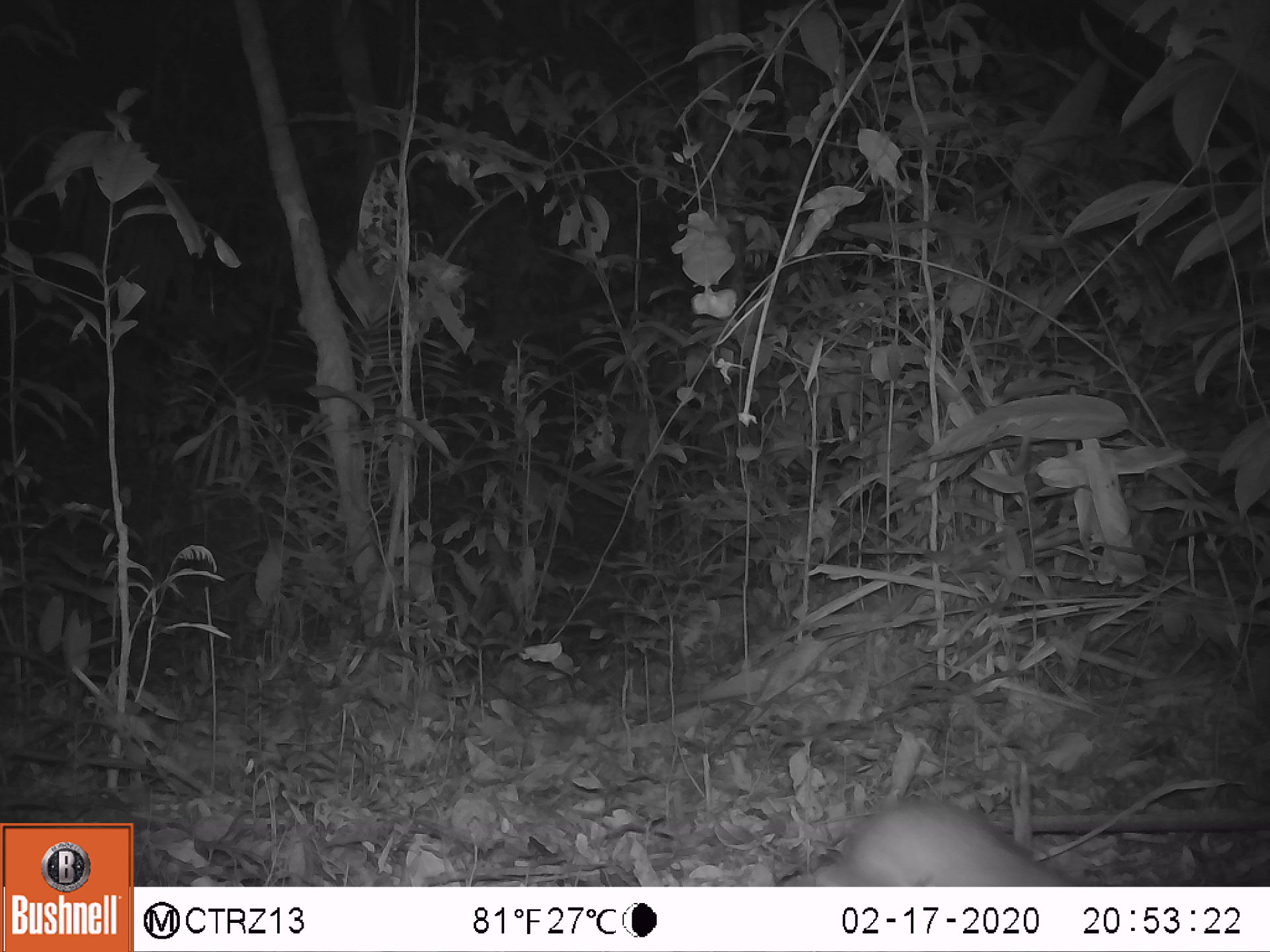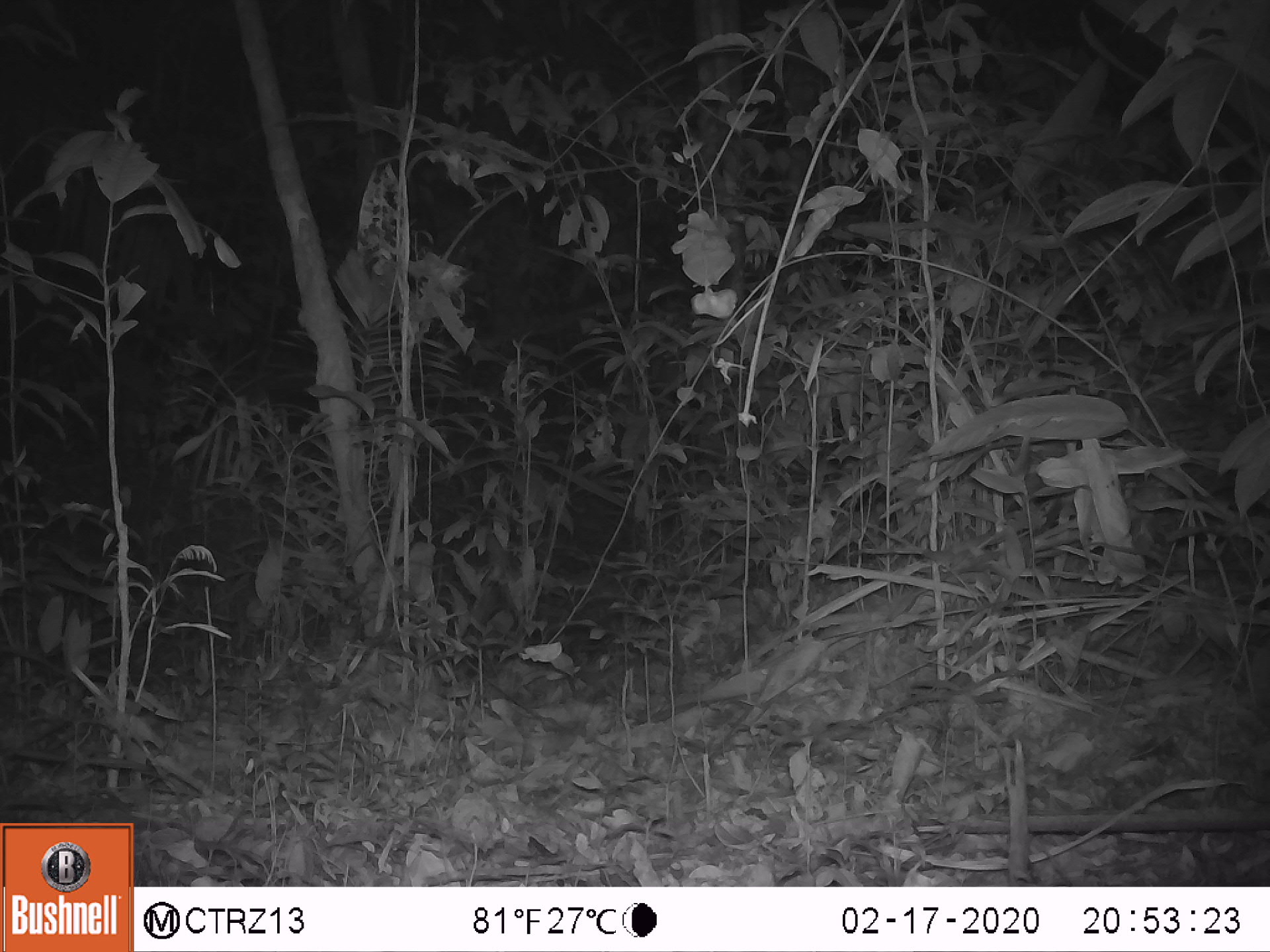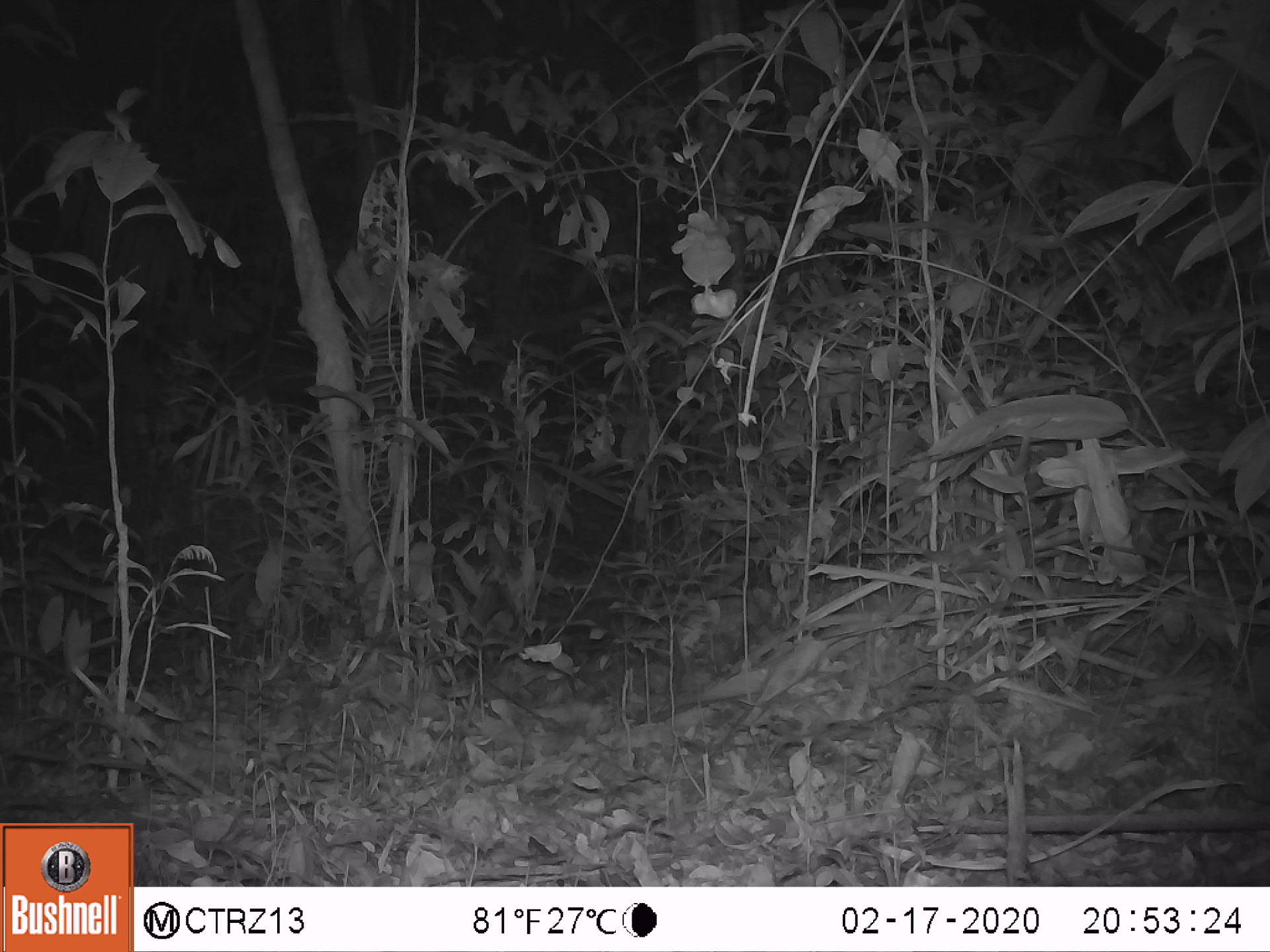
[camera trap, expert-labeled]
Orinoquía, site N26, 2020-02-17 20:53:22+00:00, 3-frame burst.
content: unidentified animal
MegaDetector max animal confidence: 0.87